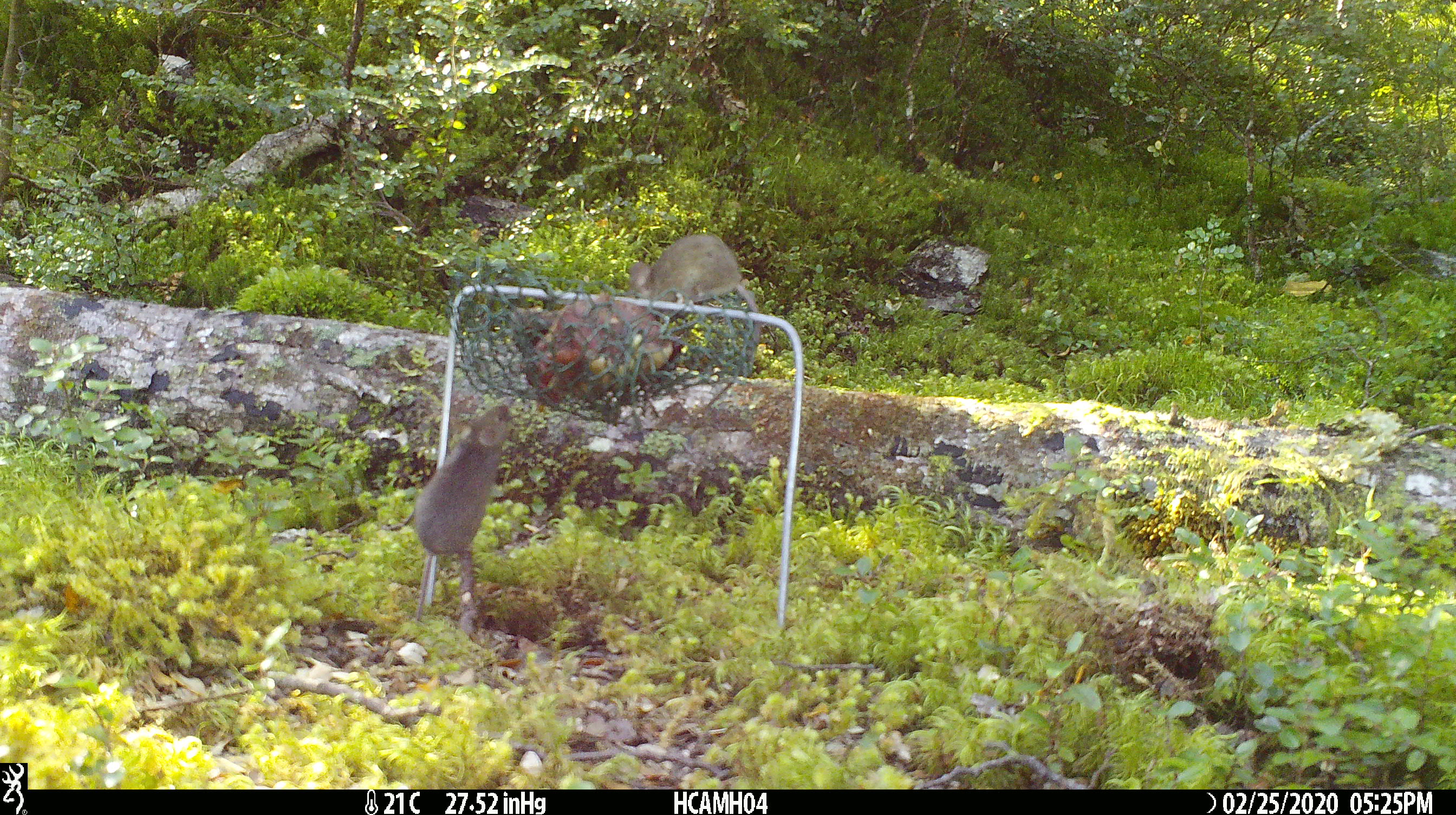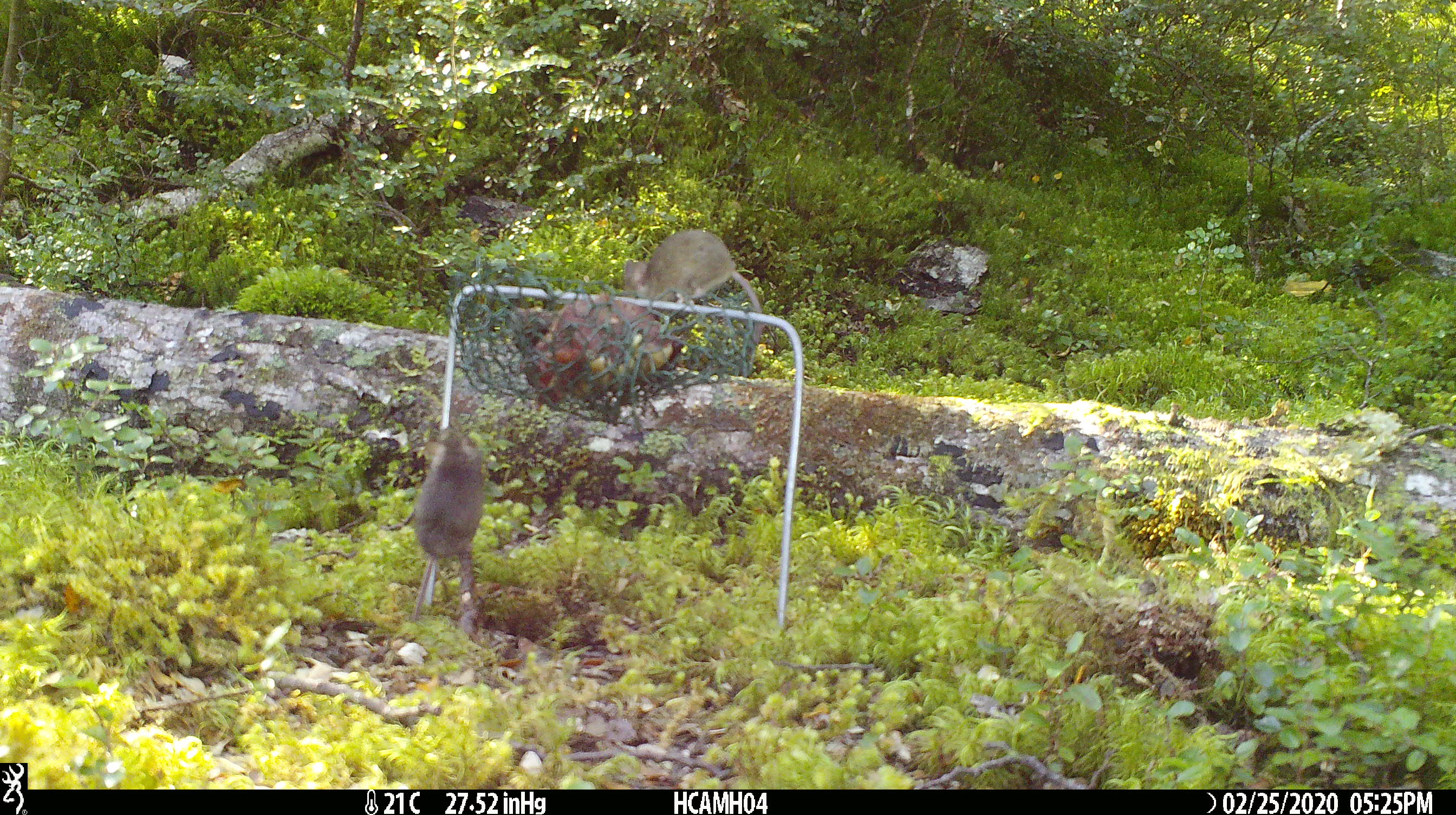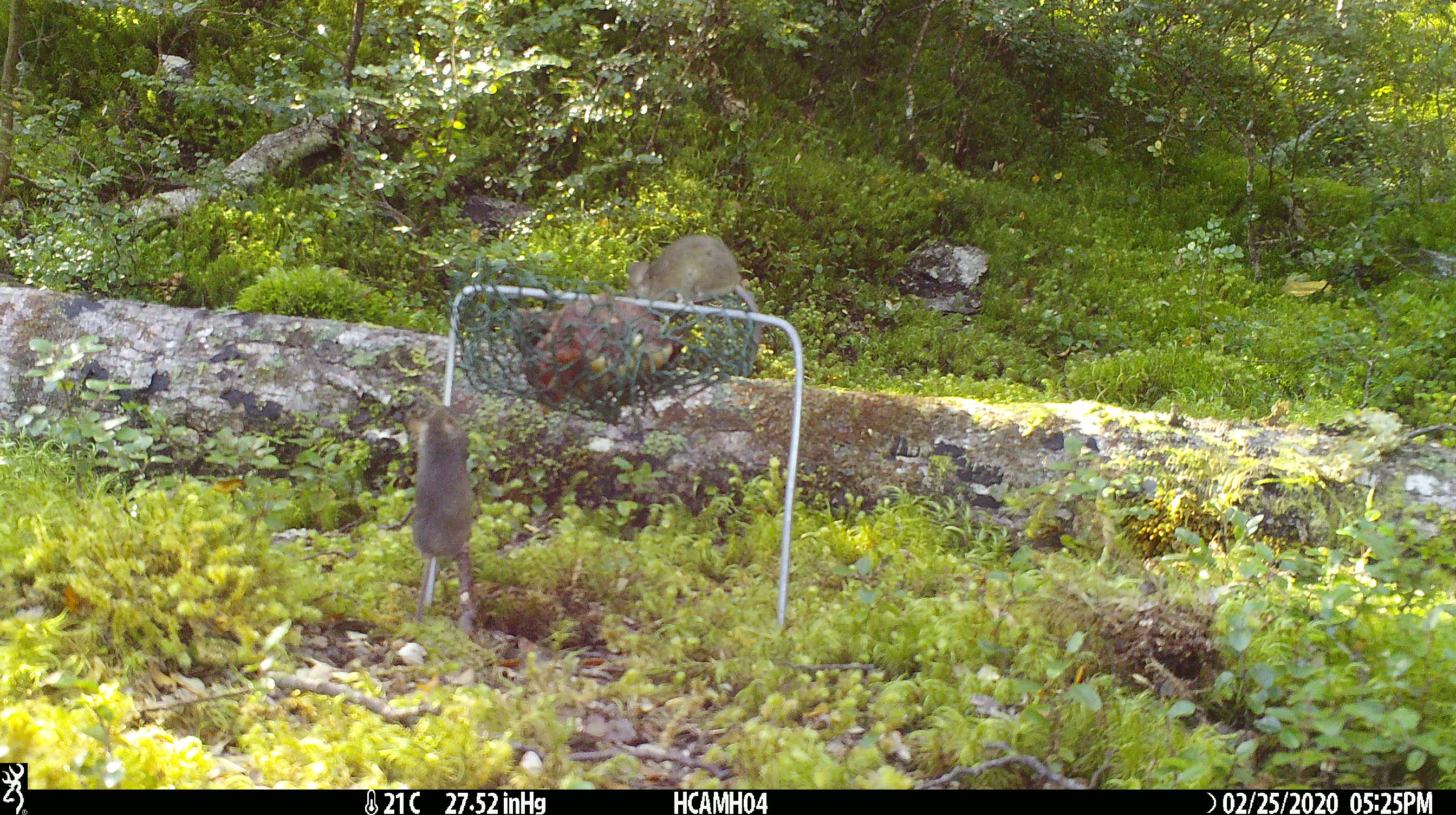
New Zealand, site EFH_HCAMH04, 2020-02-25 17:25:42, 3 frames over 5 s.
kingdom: Animalia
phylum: Chordata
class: Mammalia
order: Rodentia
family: Muridae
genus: Mus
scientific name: Mus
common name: mouse